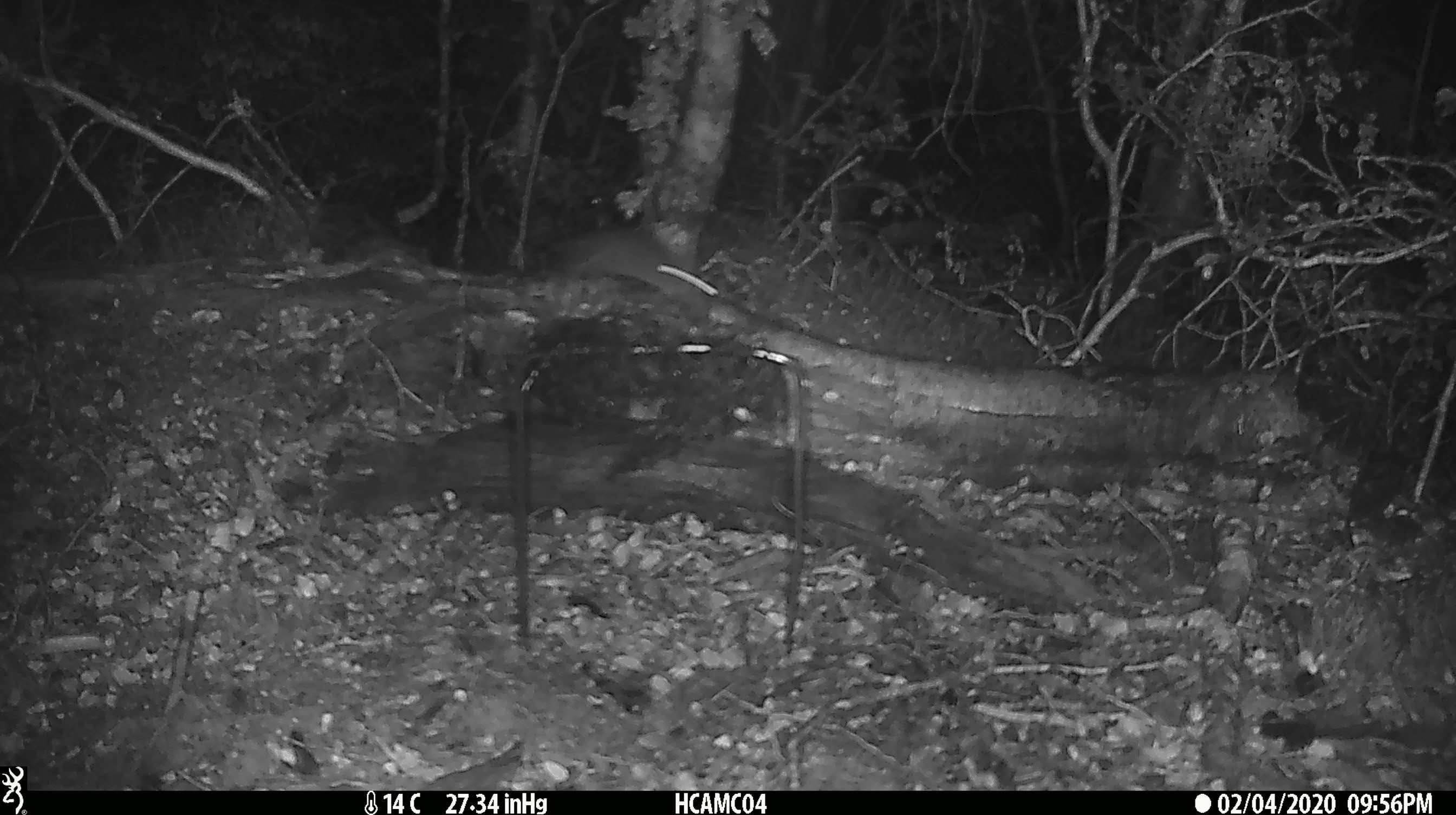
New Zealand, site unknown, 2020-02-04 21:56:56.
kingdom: Animalia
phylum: Chordata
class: Mammalia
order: Rodentia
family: Muridae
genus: Mus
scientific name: Mus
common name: mouse